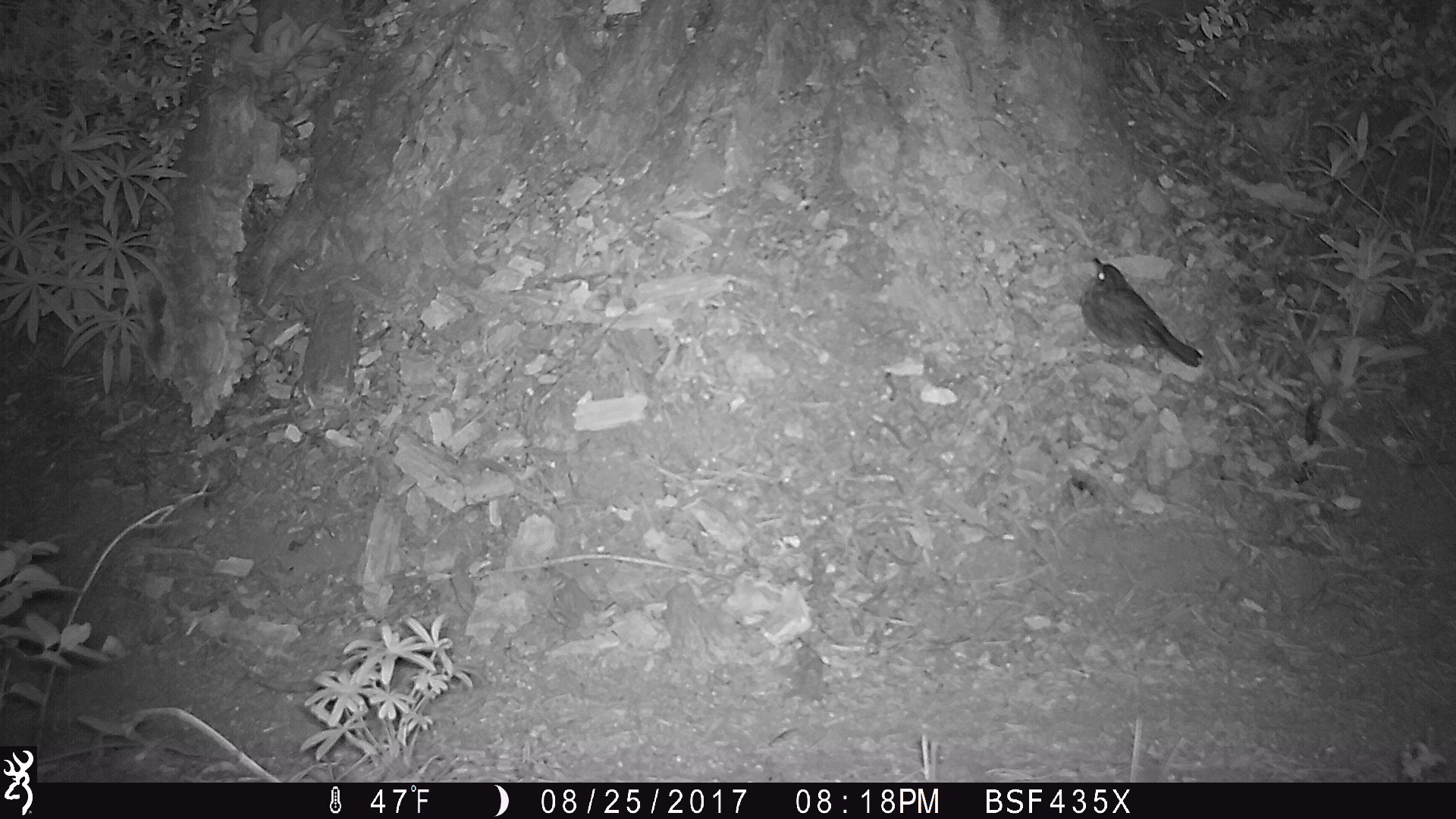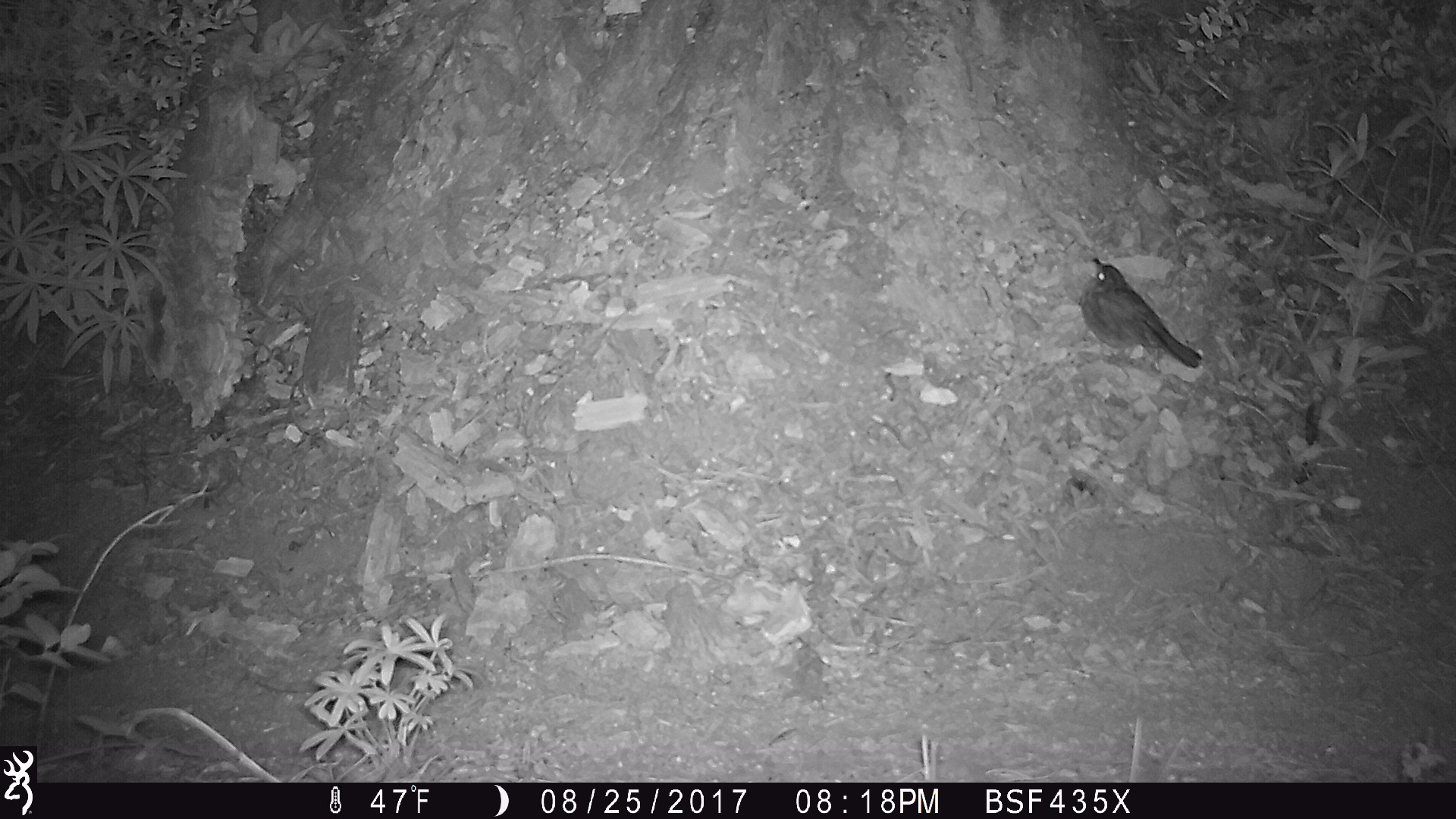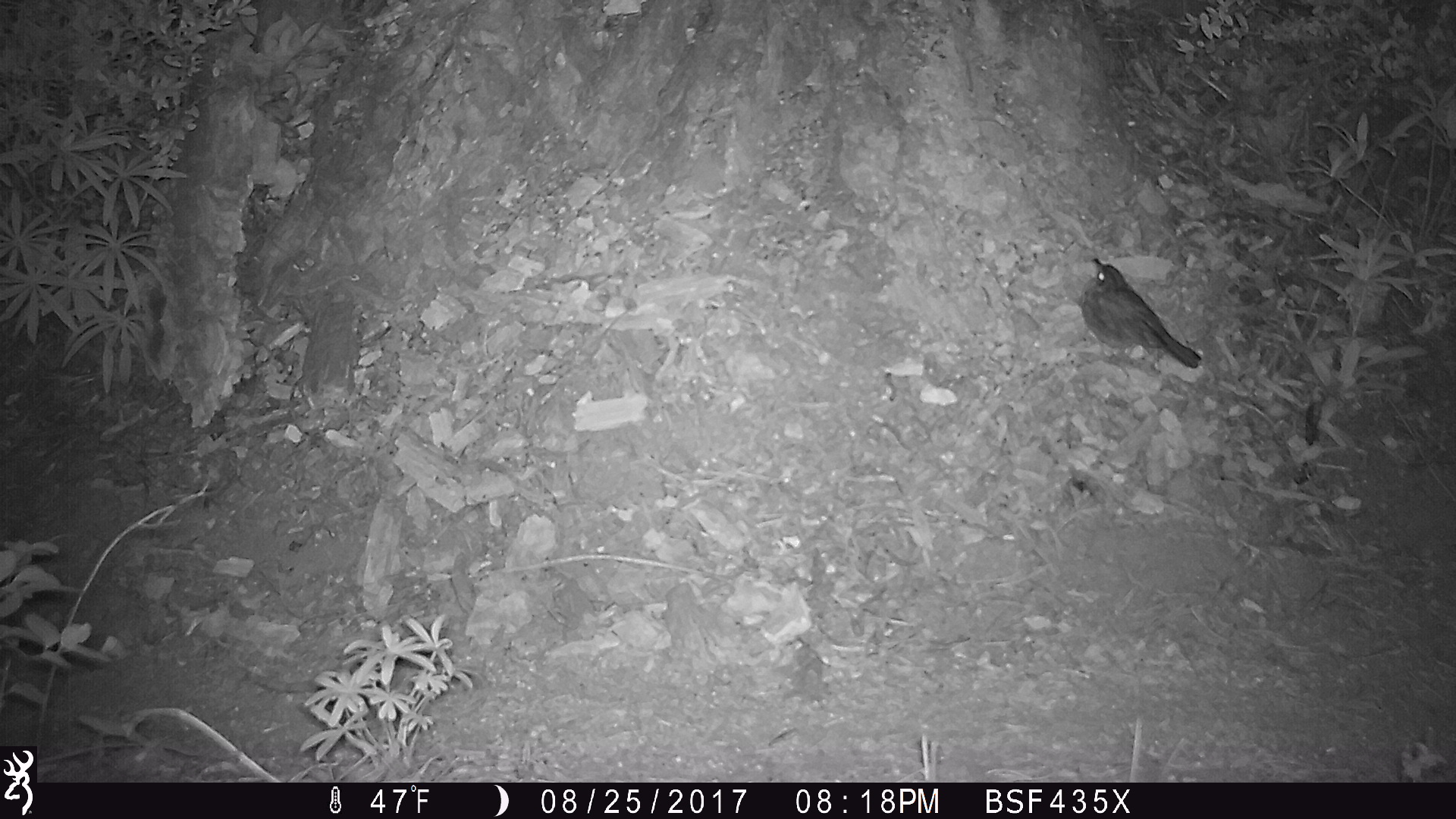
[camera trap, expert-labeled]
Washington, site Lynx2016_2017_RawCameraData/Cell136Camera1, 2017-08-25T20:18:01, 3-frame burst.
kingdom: Animalia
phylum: Chordata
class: Aves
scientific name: Aves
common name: birds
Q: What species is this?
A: Aves (birds).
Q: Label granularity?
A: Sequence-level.